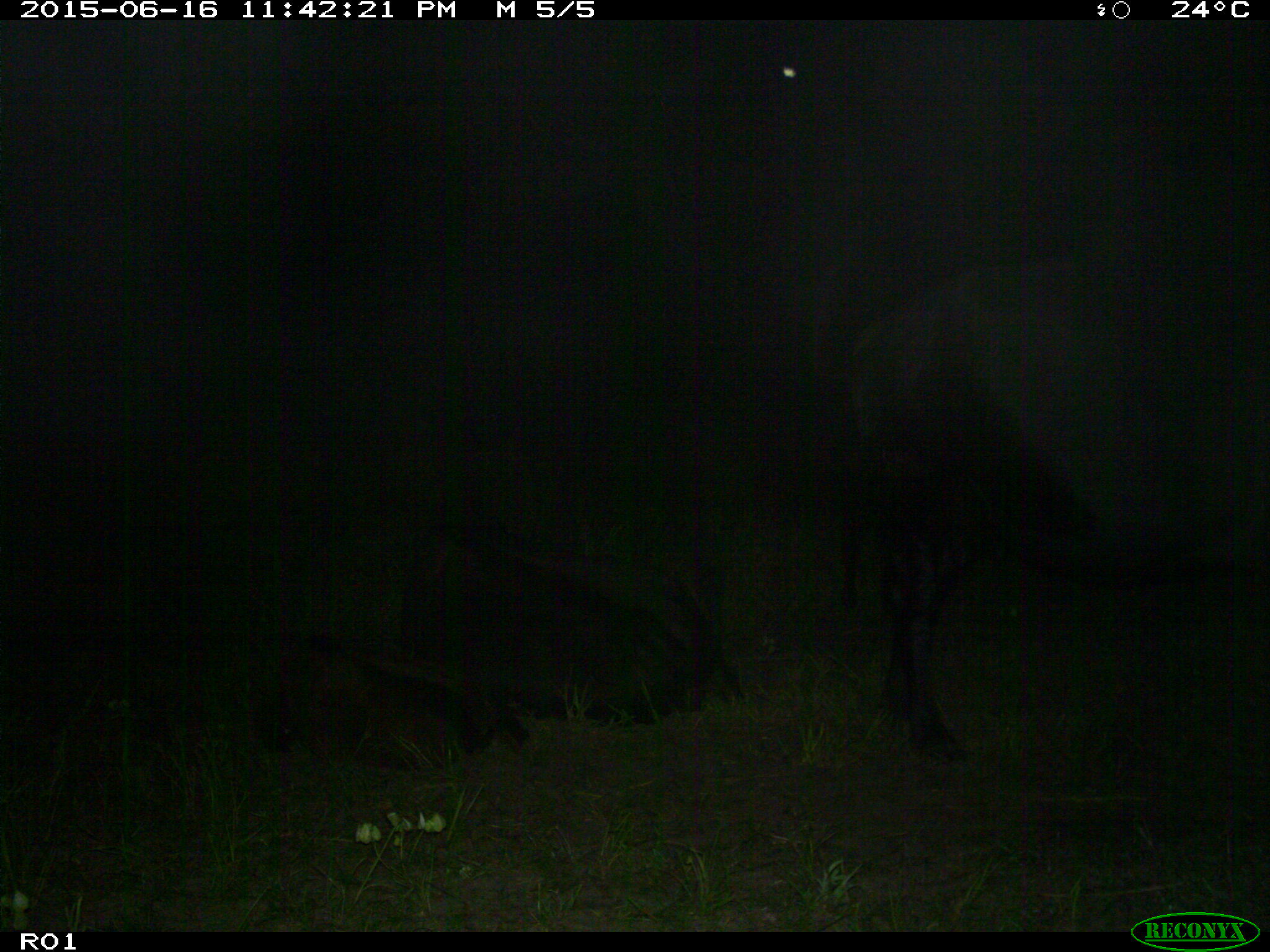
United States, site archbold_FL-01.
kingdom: Animalia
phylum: Chordata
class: Mammalia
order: Artiodactyla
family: Bovidae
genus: Bos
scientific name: Bos taurus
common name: domestic cow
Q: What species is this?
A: Bos taurus (domestic cow).